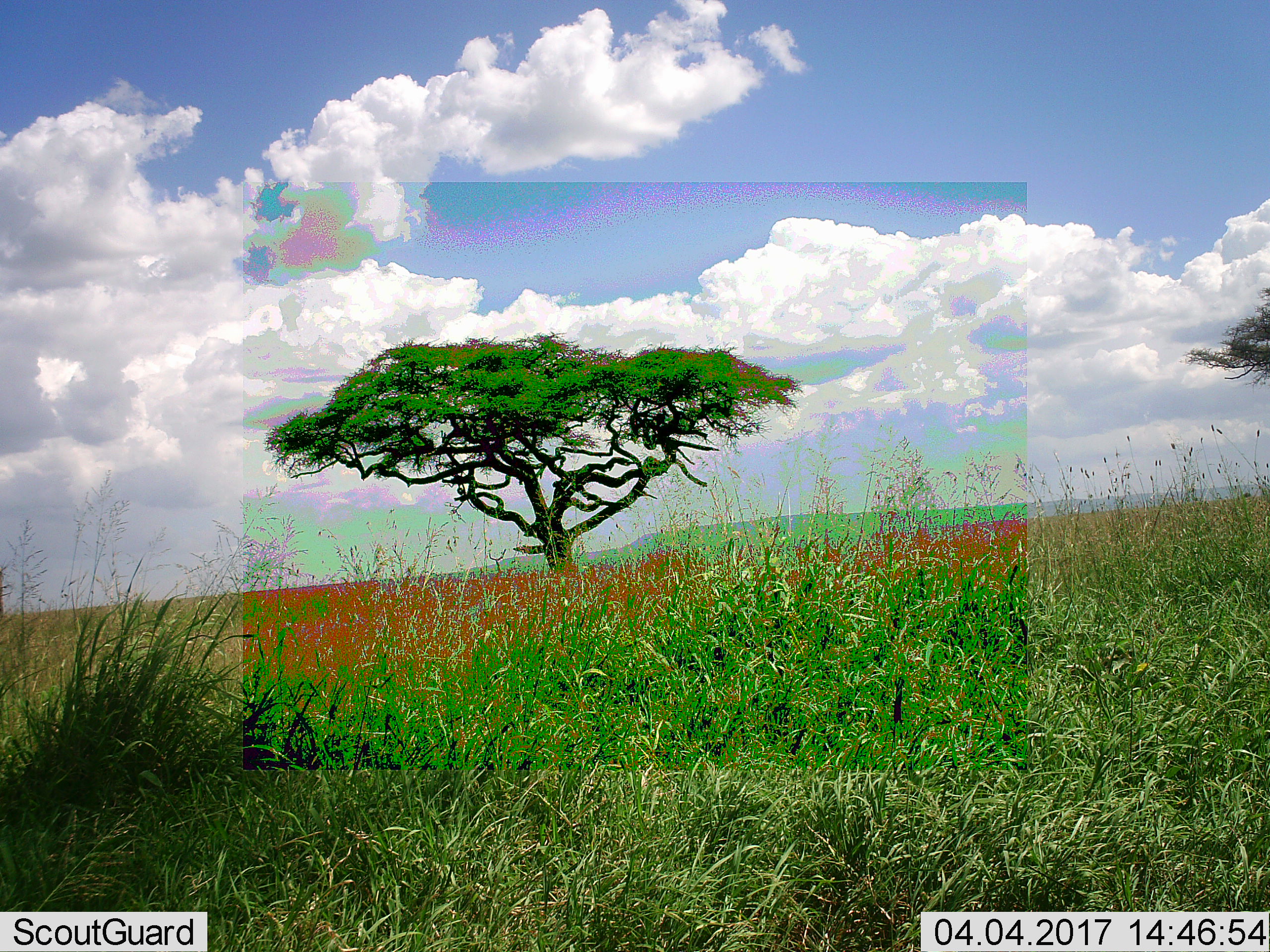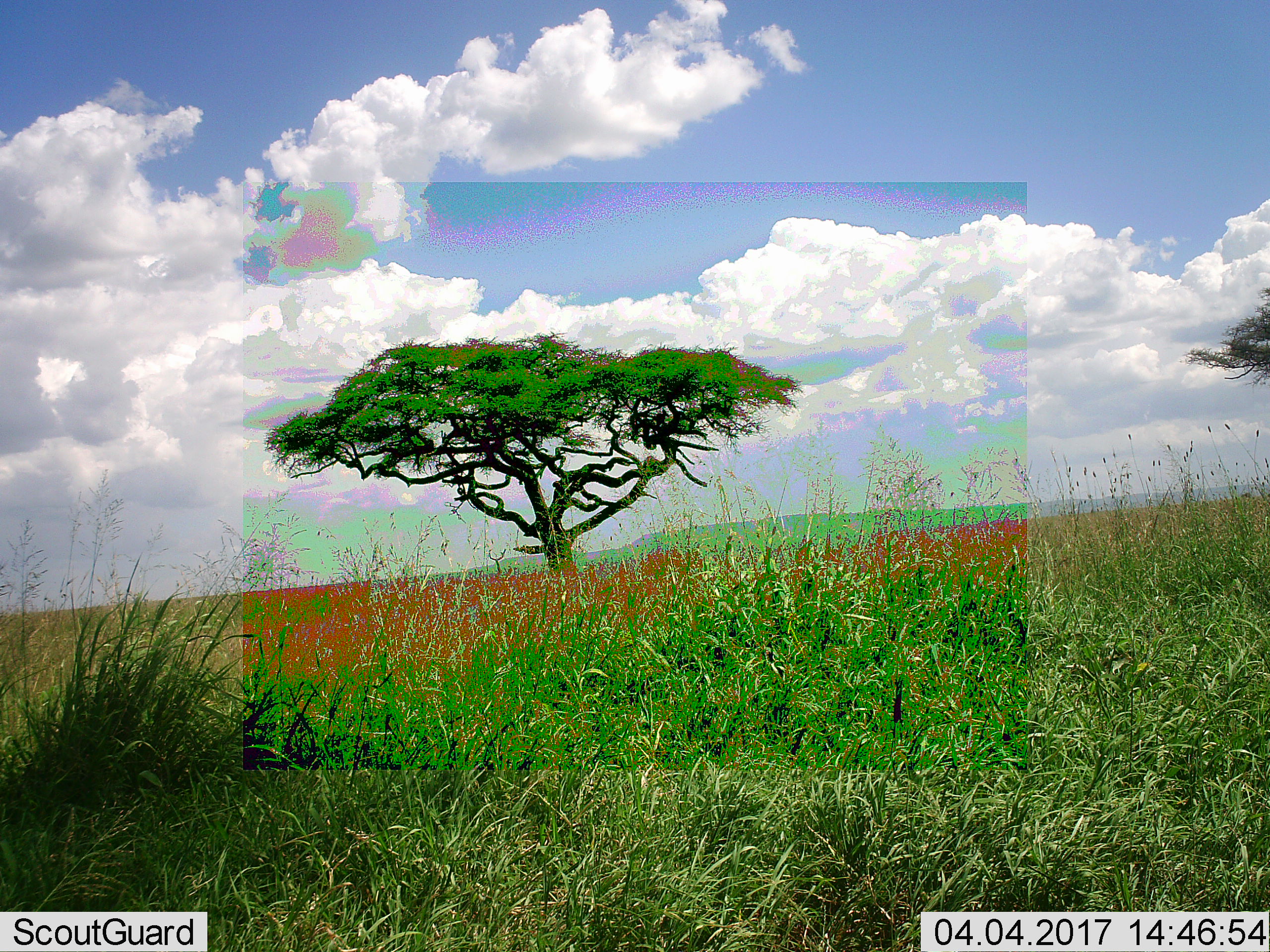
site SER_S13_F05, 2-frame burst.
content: unidentified animal